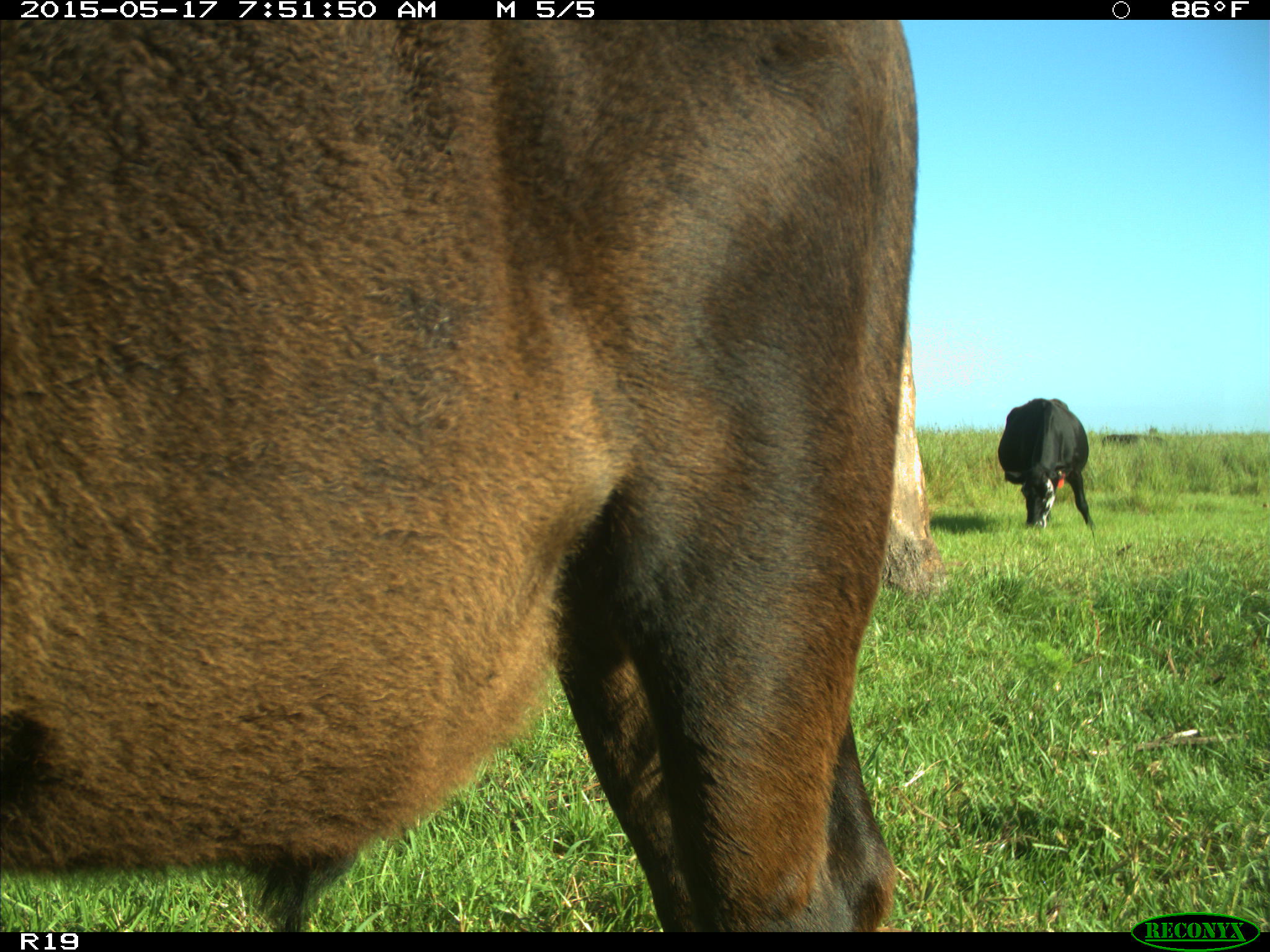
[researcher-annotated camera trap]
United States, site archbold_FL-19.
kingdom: Animalia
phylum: Chordata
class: Mammalia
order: Artiodactyla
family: Bovidae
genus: Bos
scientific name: Bos taurus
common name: domestic cow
Bos taurus (domestic cow).